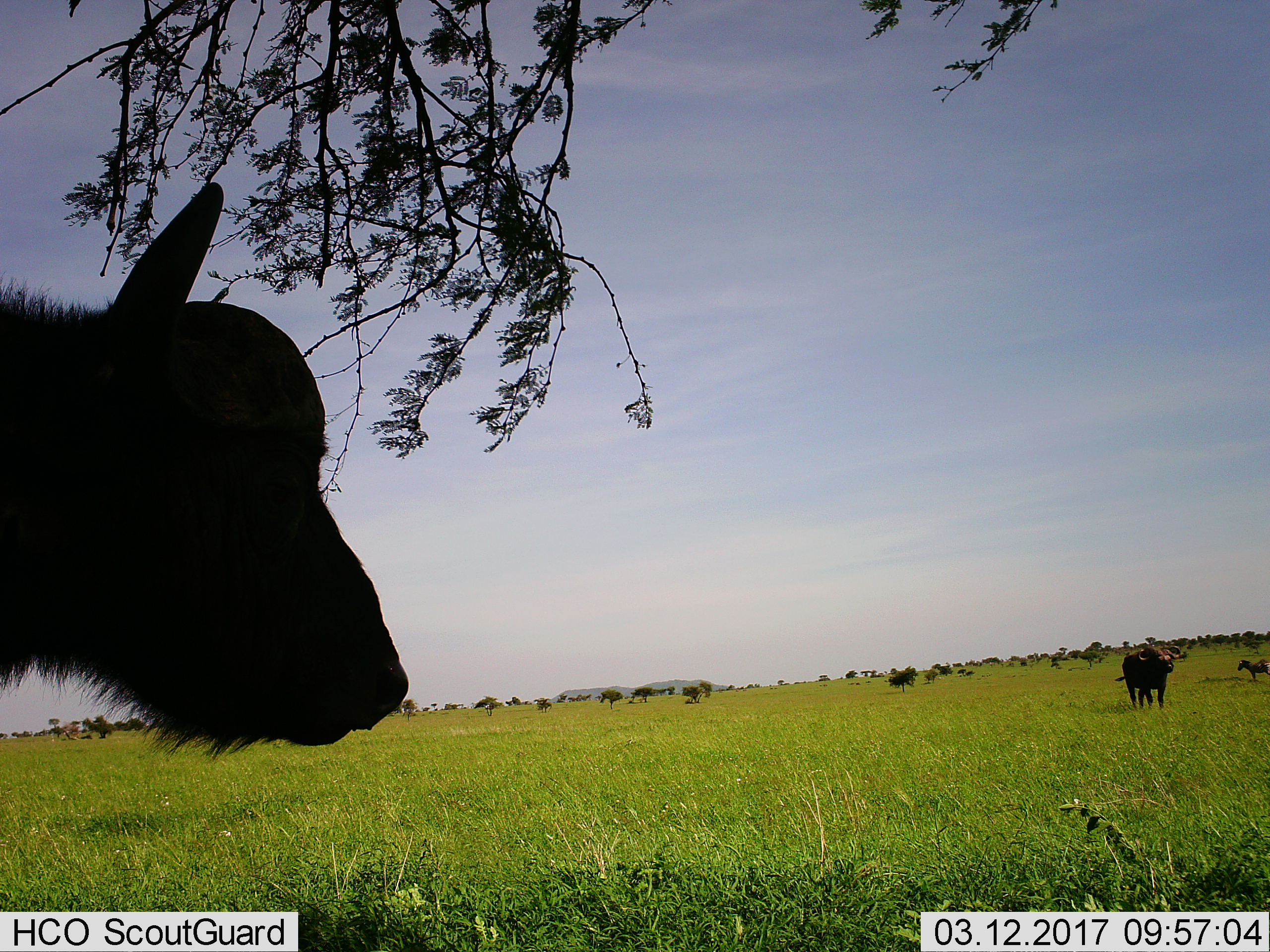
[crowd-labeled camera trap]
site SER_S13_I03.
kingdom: Animalia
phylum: Chordata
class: Mammalia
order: Artiodactyla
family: Bovidae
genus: Syncerus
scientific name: Syncerus caffer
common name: african buffalo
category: buffalo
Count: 2.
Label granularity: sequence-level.